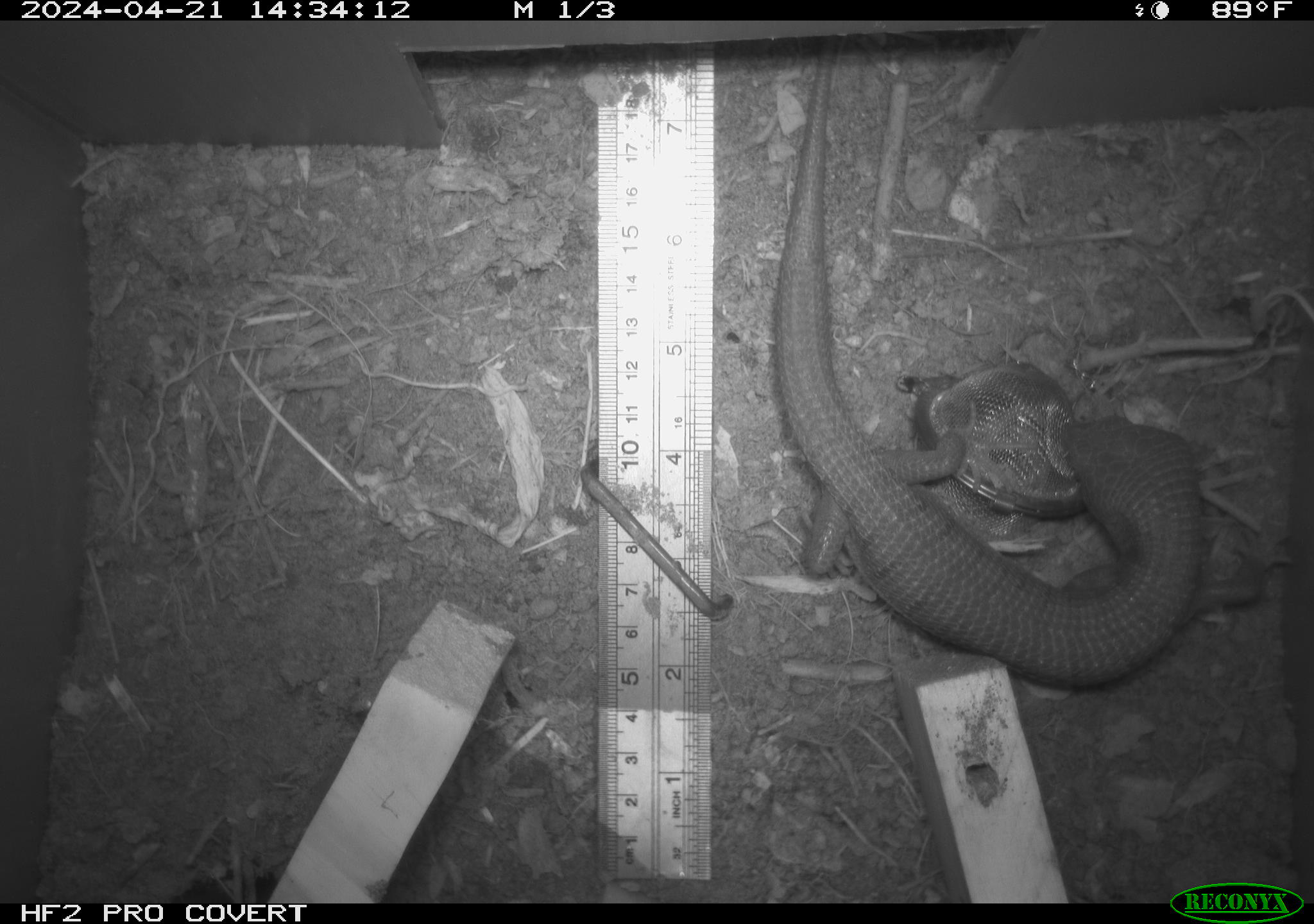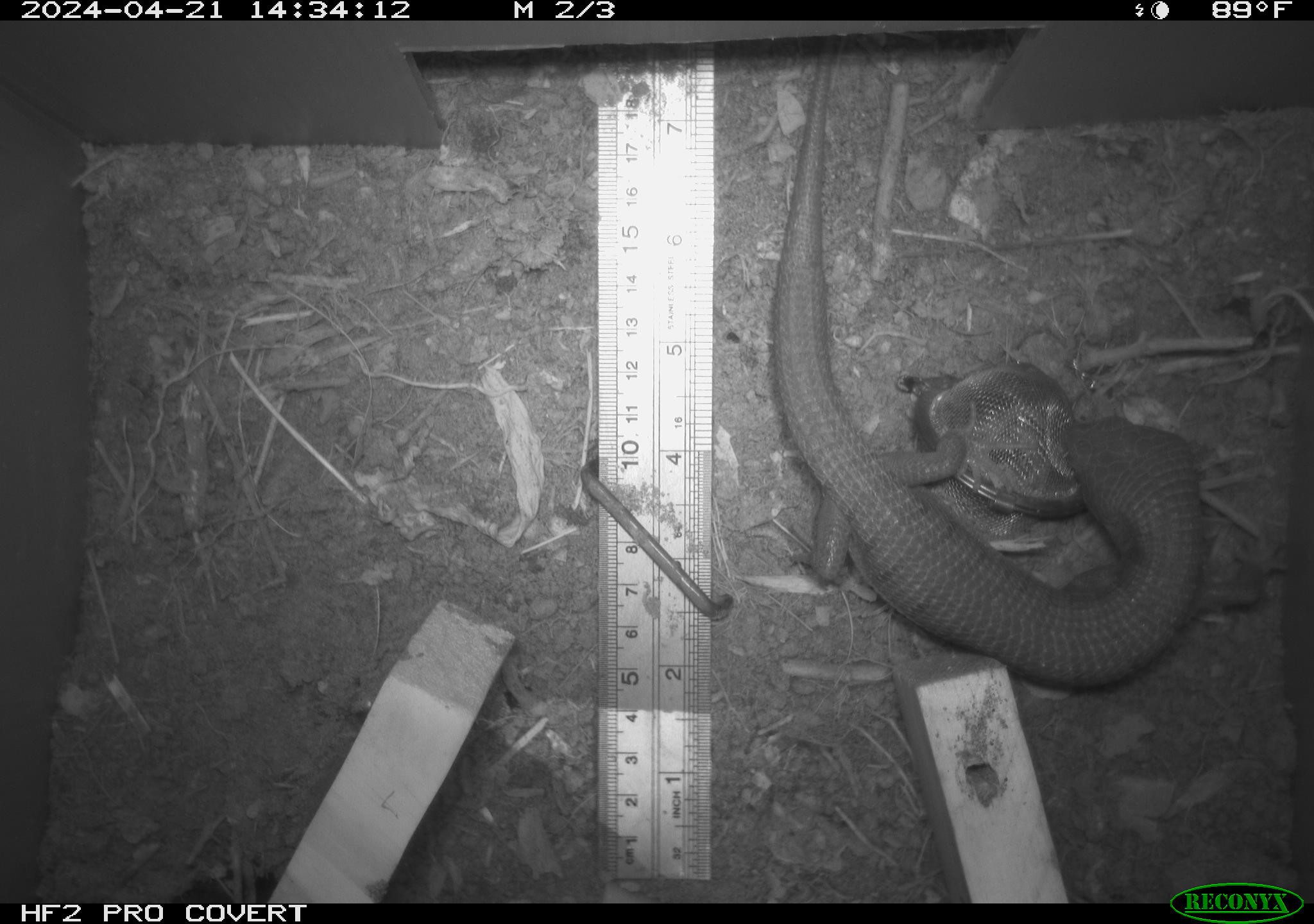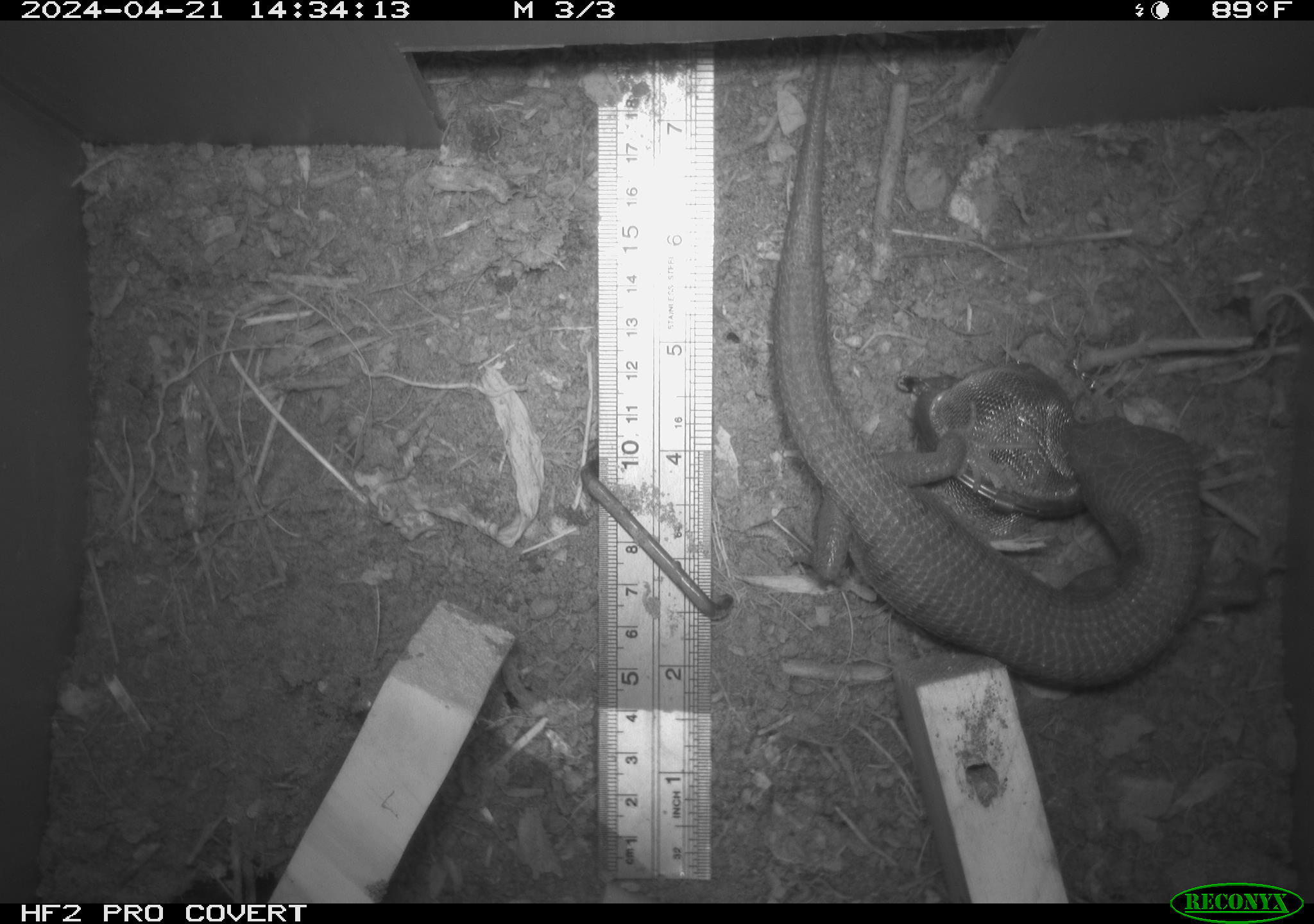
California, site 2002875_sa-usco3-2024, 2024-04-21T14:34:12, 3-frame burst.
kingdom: Animalia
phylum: Chordata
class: Reptilia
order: Squamata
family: Anguidae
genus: Elgaria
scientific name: Elgaria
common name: alligator lizards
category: elgaria species